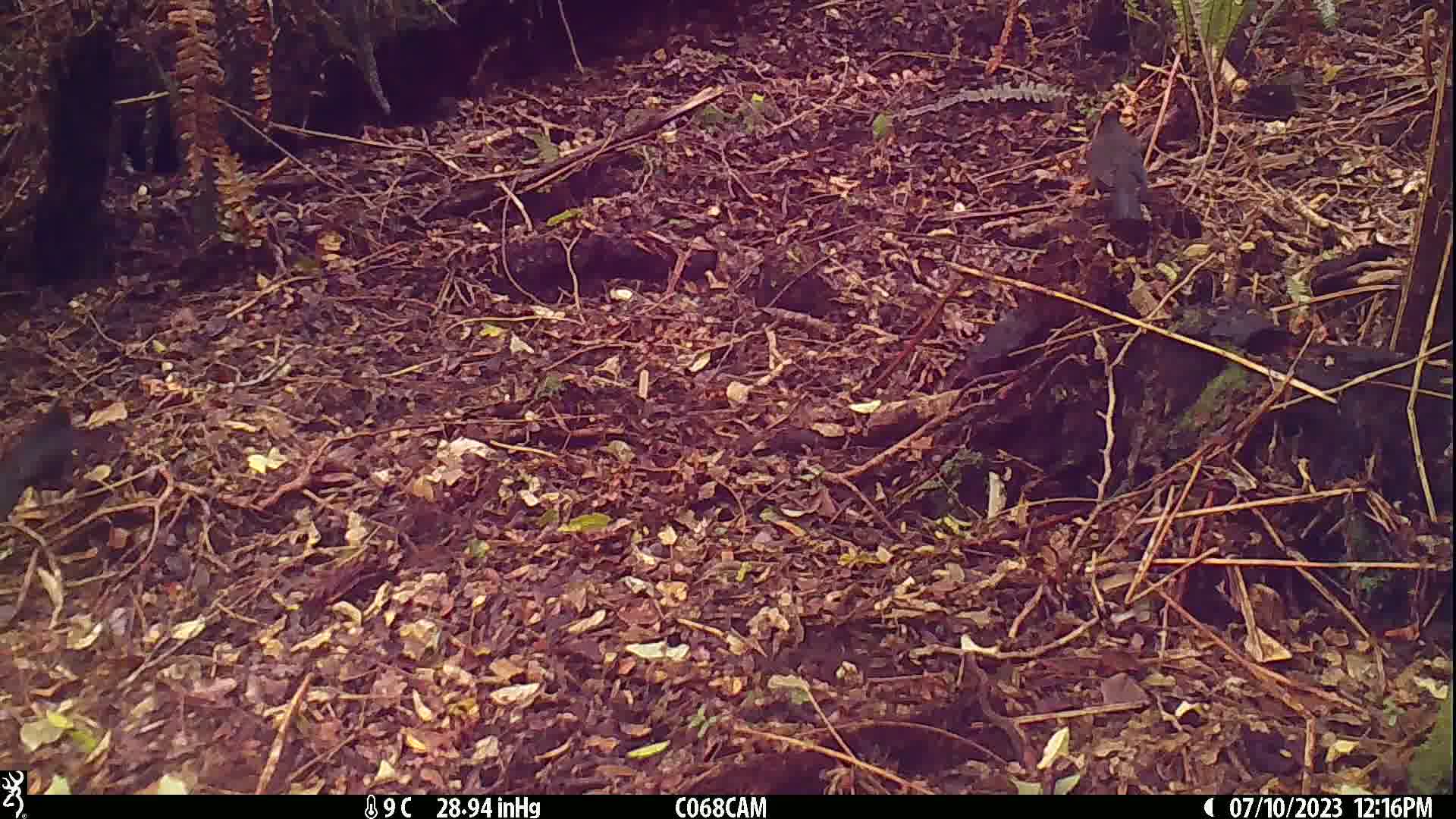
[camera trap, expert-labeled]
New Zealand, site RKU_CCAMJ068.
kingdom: Animalia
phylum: Chordata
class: Aves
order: Passeriformes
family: Turdidae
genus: Turdus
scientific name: Turdus merula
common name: eurasian blackbird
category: blackbird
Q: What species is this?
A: Blackbird (eurasian blackbird) (Turdus merula).